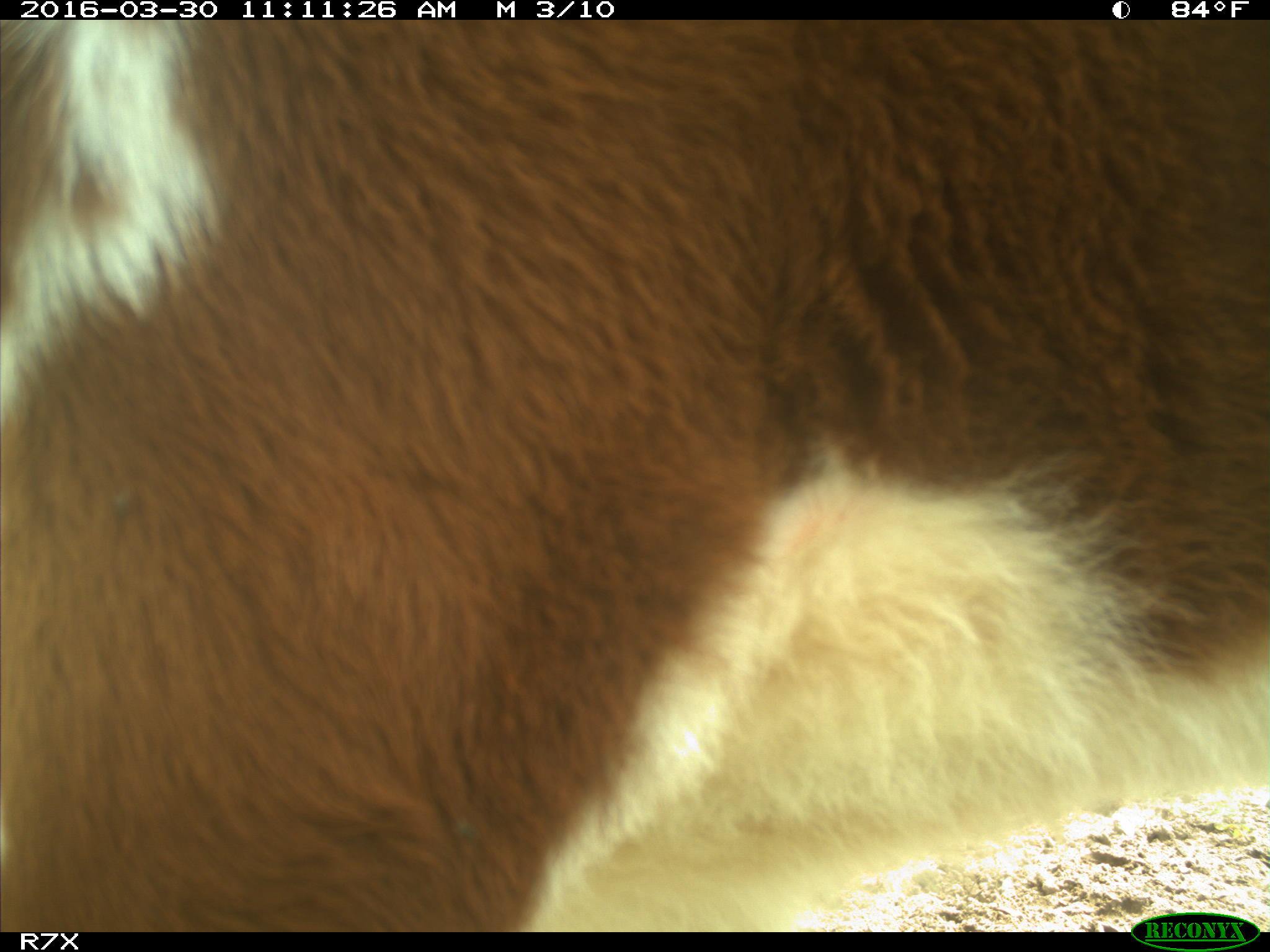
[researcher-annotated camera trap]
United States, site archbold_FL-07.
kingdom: Animalia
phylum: Chordata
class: Mammalia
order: Artiodactyla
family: Bovidae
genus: Bos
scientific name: Bos taurus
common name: domestic cow